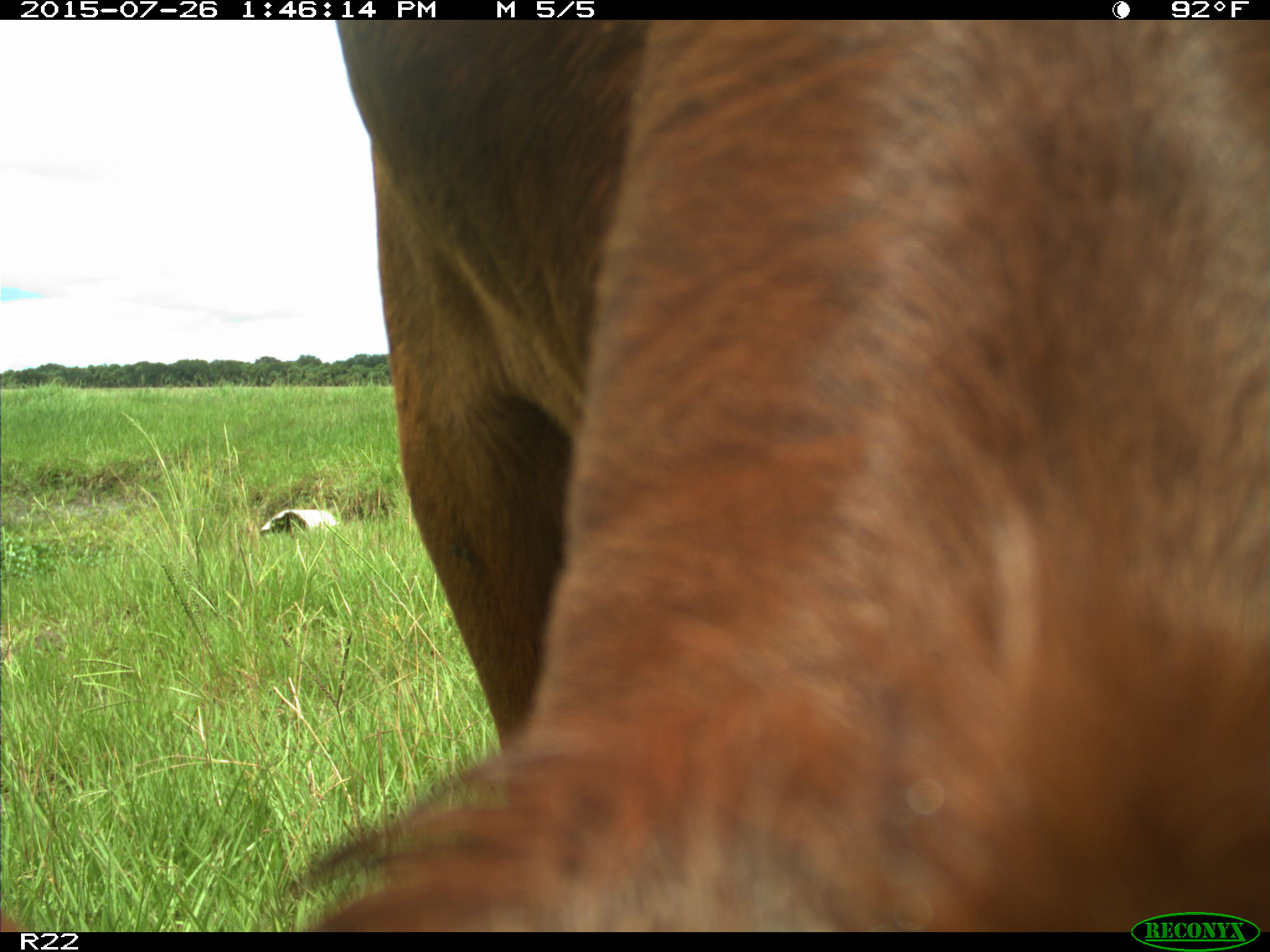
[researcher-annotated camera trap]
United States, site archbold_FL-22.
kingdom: Animalia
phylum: Chordata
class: Mammalia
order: Artiodactyla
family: Bovidae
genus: Bos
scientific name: Bos taurus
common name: domestic cow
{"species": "Bos taurus (domestic cow)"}